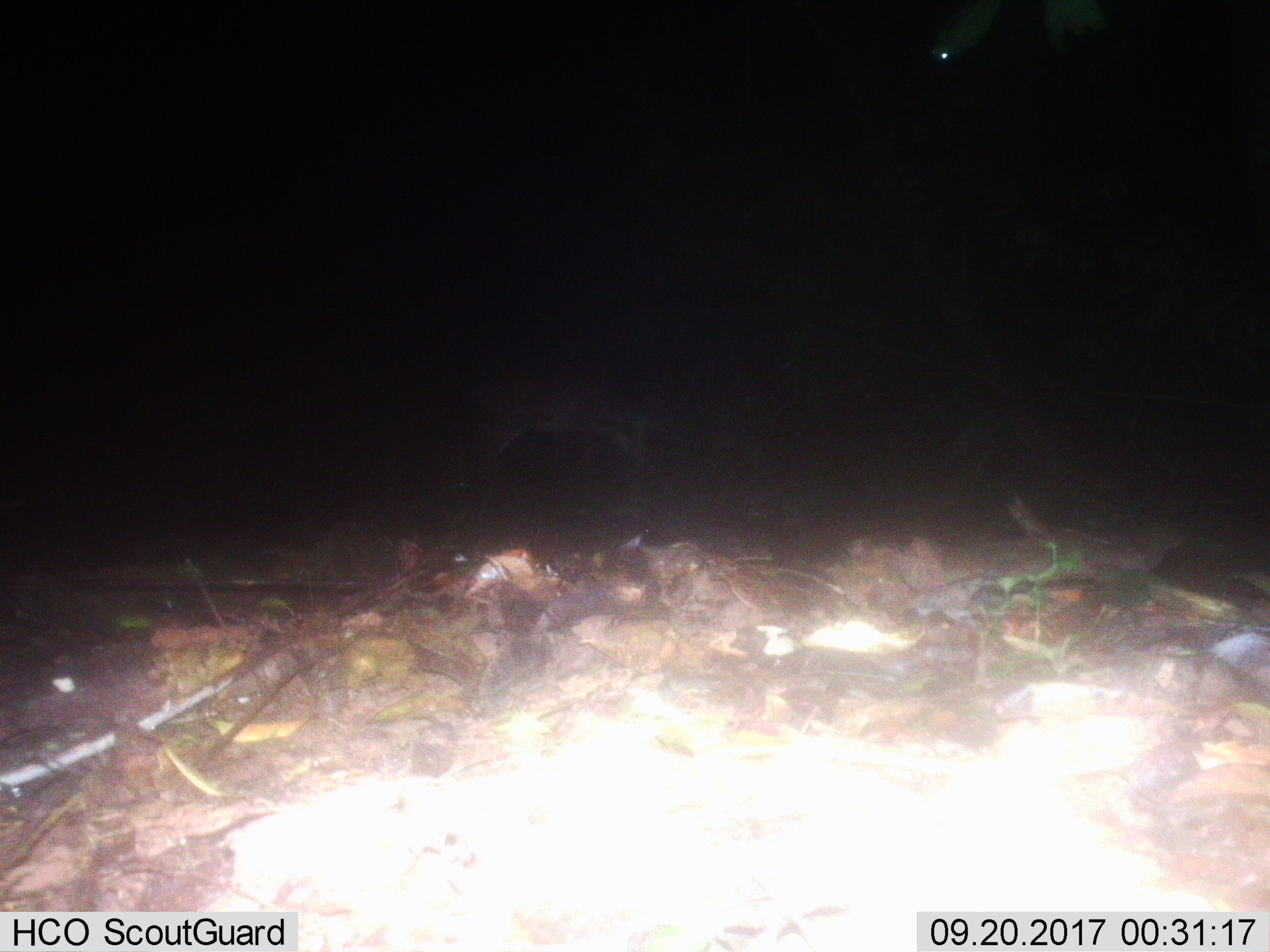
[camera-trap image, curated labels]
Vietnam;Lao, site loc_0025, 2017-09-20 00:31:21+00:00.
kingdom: Animalia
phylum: Chordata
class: Mammalia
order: Artiodactyla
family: Cervidae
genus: Muntiacus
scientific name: Muntiacus vuquangensis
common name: large-antlered muntjac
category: large antlered muntjac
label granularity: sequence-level